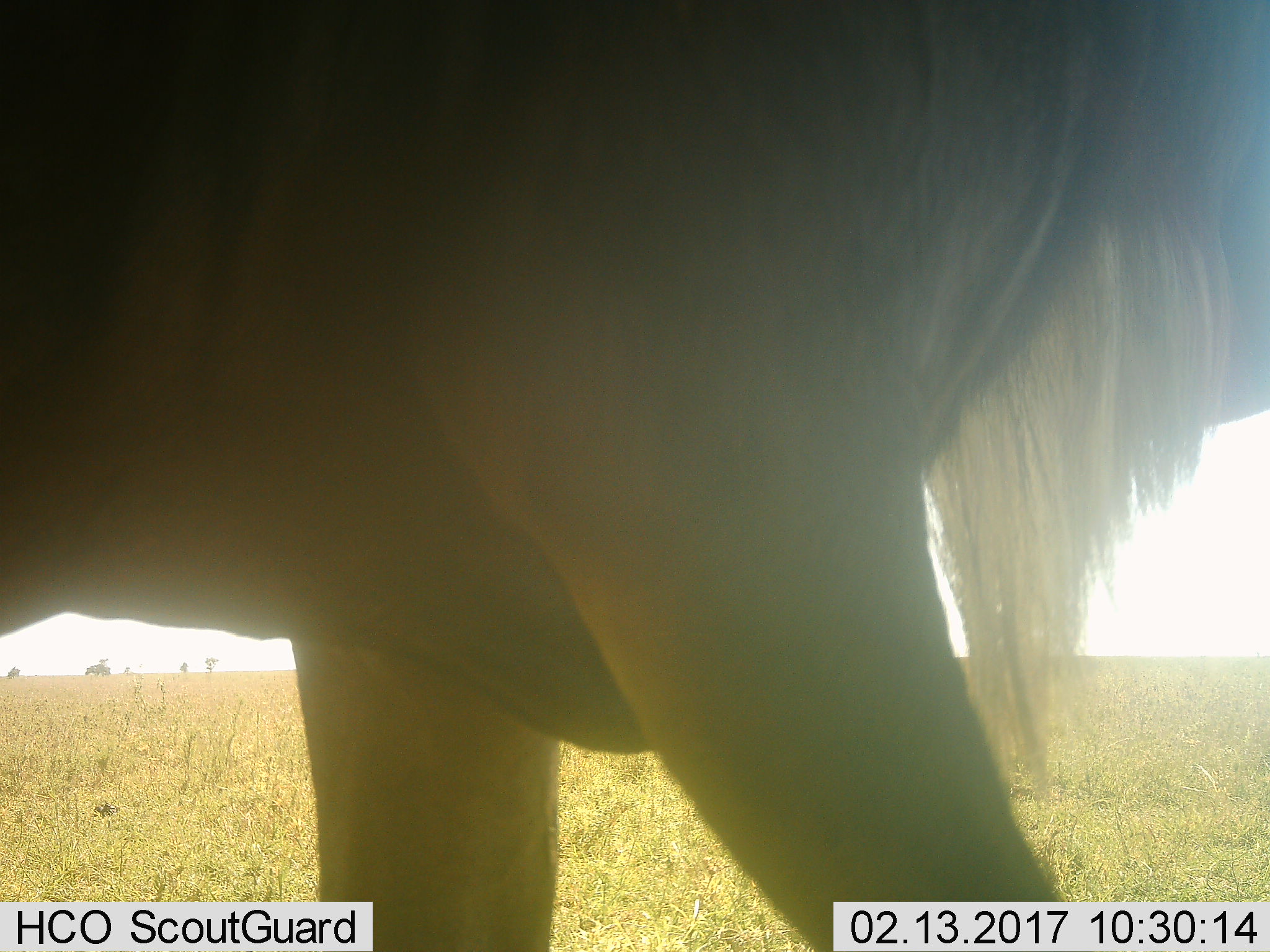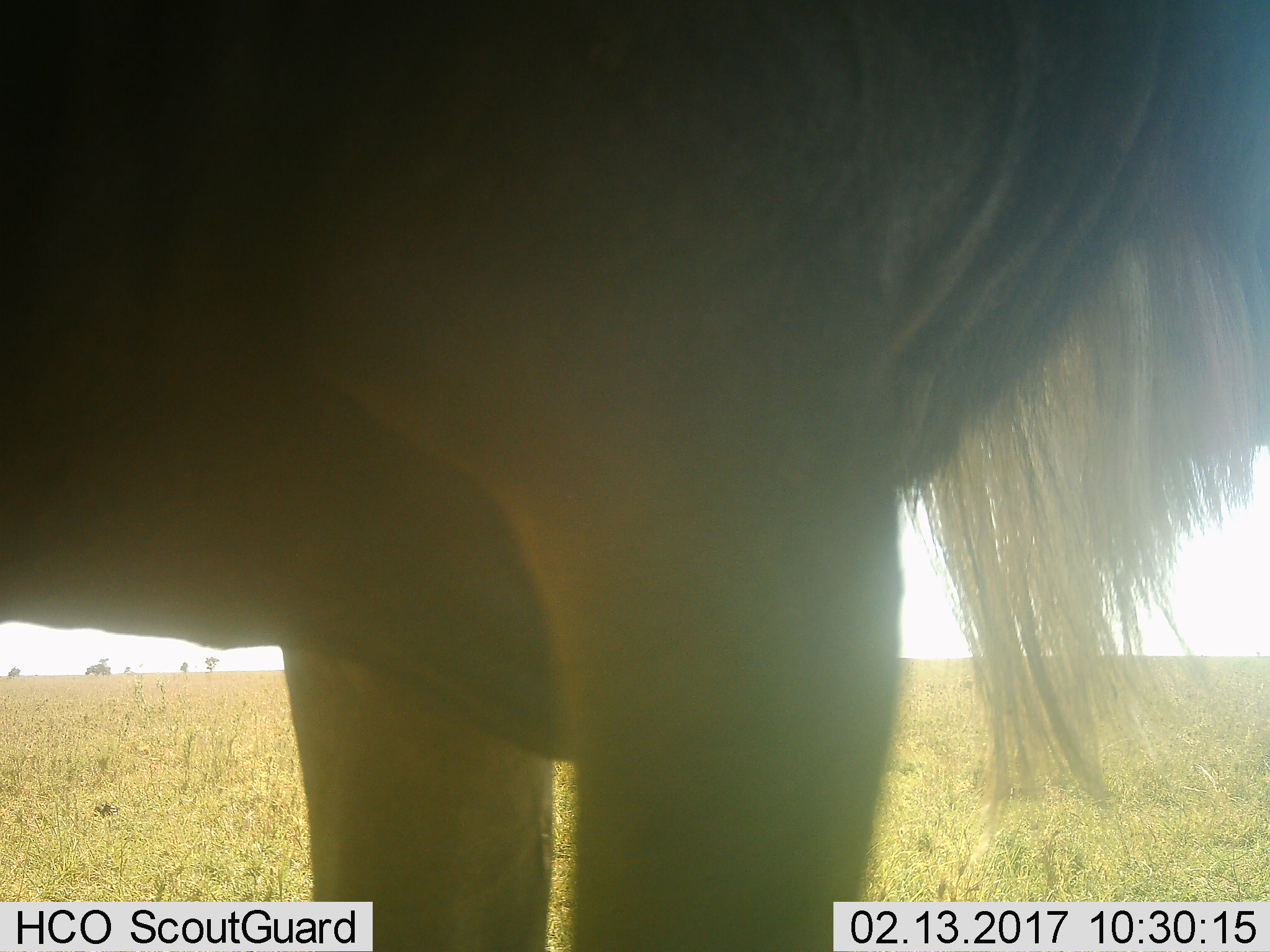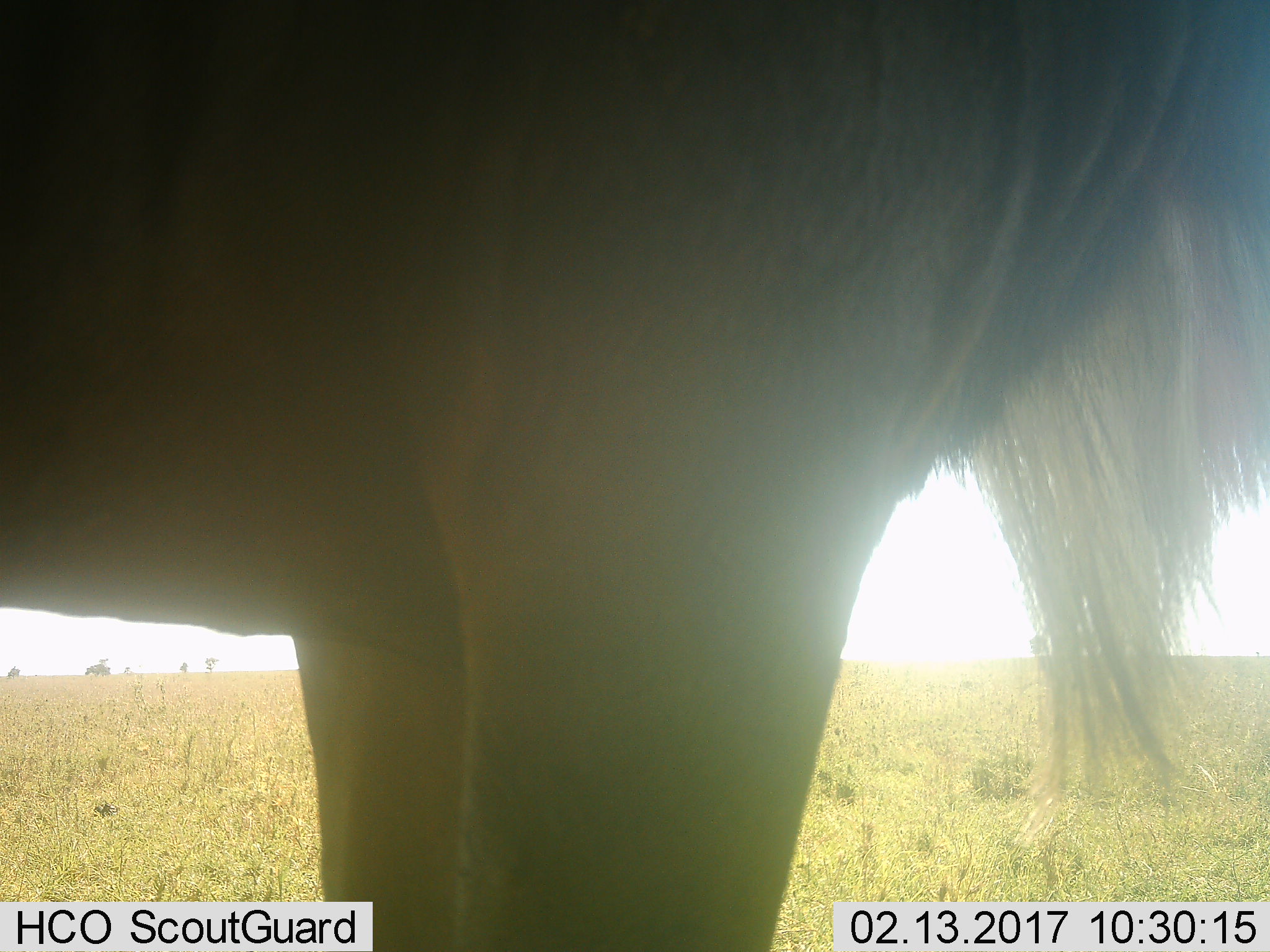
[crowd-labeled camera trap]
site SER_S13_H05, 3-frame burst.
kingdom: Animalia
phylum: Chordata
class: Mammalia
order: Artiodactyla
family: Bovidae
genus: Connochaetes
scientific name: Connochaetes taurinus taurinus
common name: blue wildebeest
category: wildebeestblue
Wildebeestblue (blue wildebeest) (Connochaetes taurinus taurinus), count 1. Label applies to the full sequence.